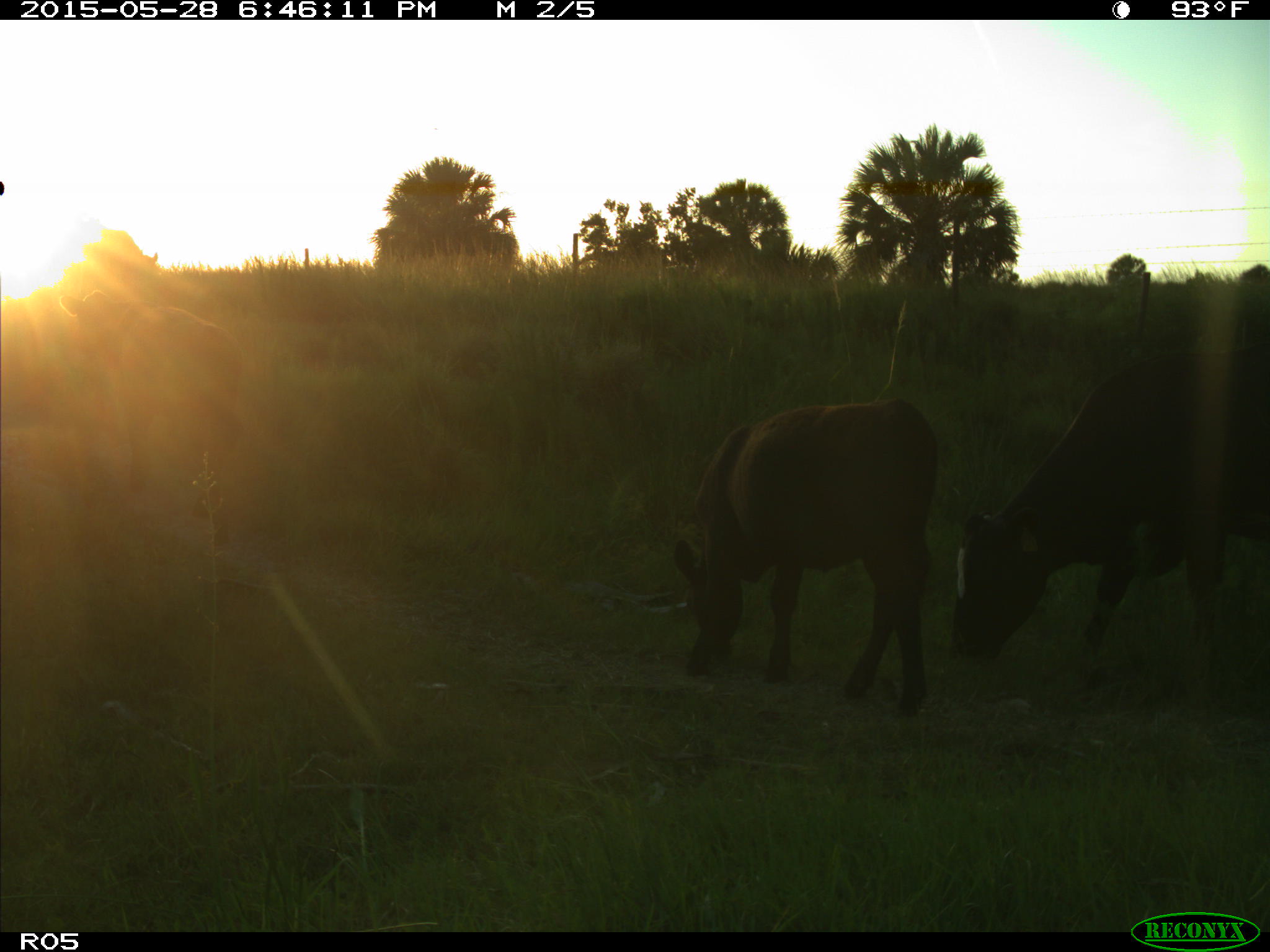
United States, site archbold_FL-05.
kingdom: Animalia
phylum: Chordata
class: Mammalia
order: Artiodactyla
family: Bovidae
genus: Bos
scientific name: Bos taurus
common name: domestic cow